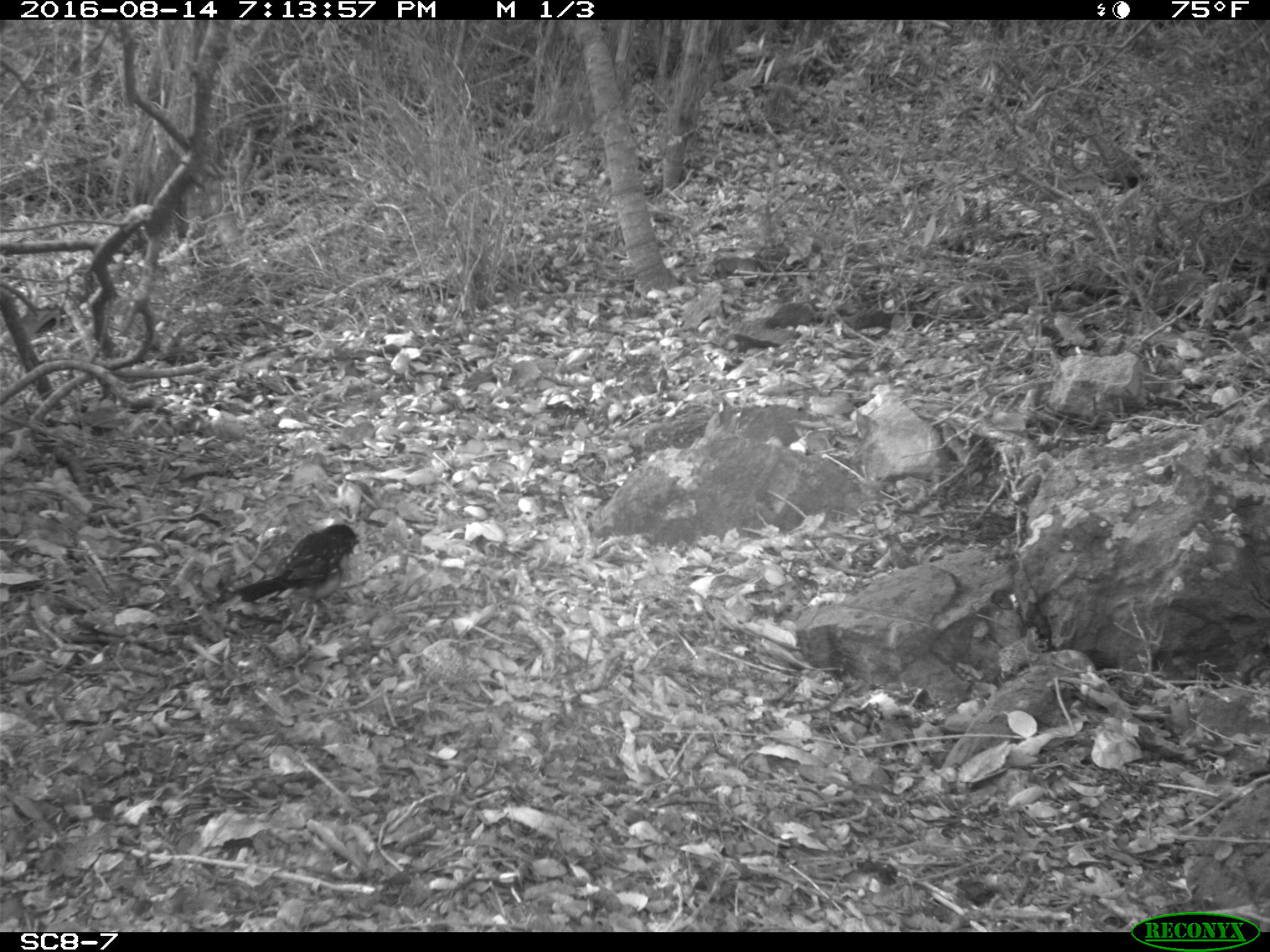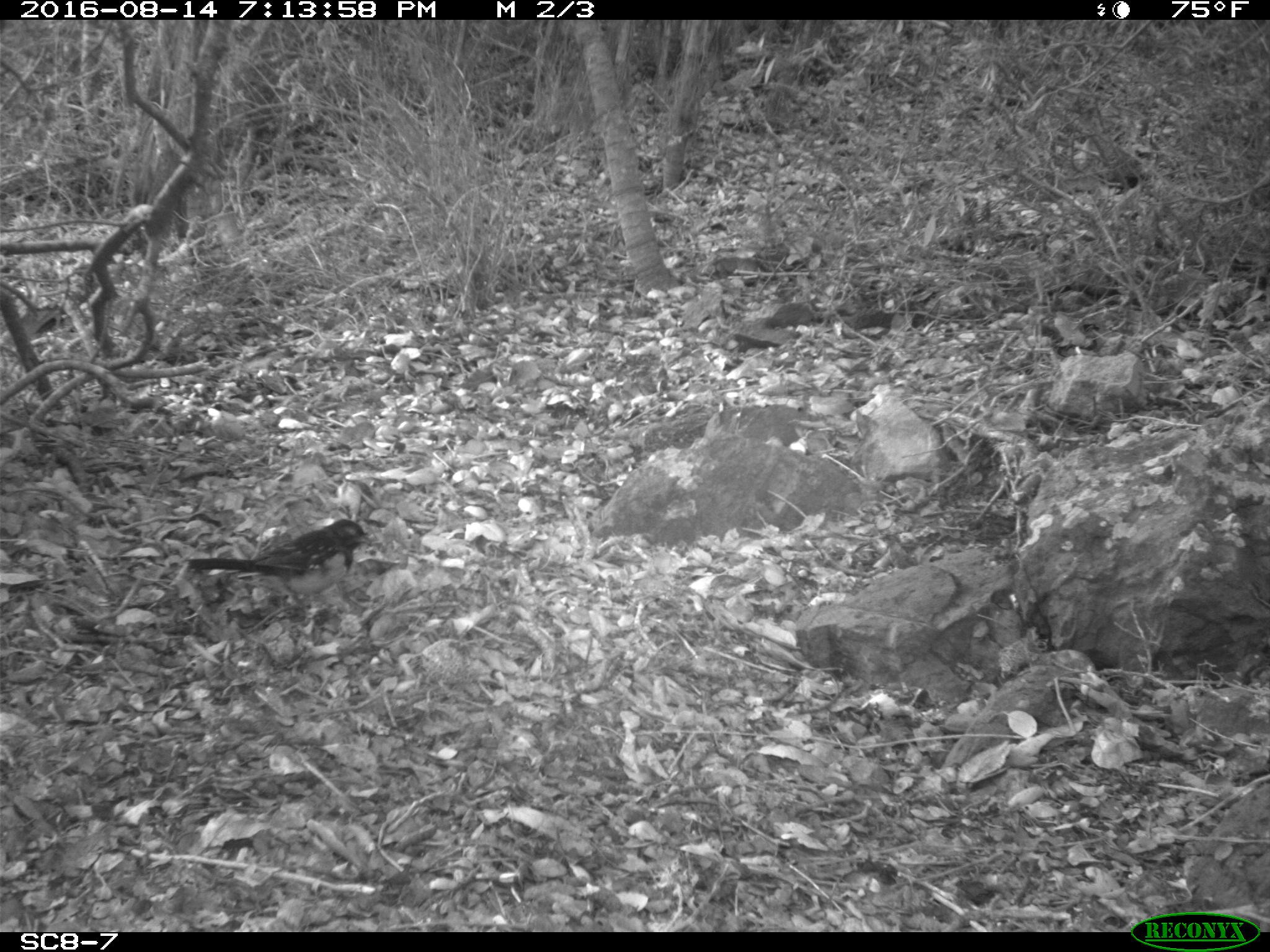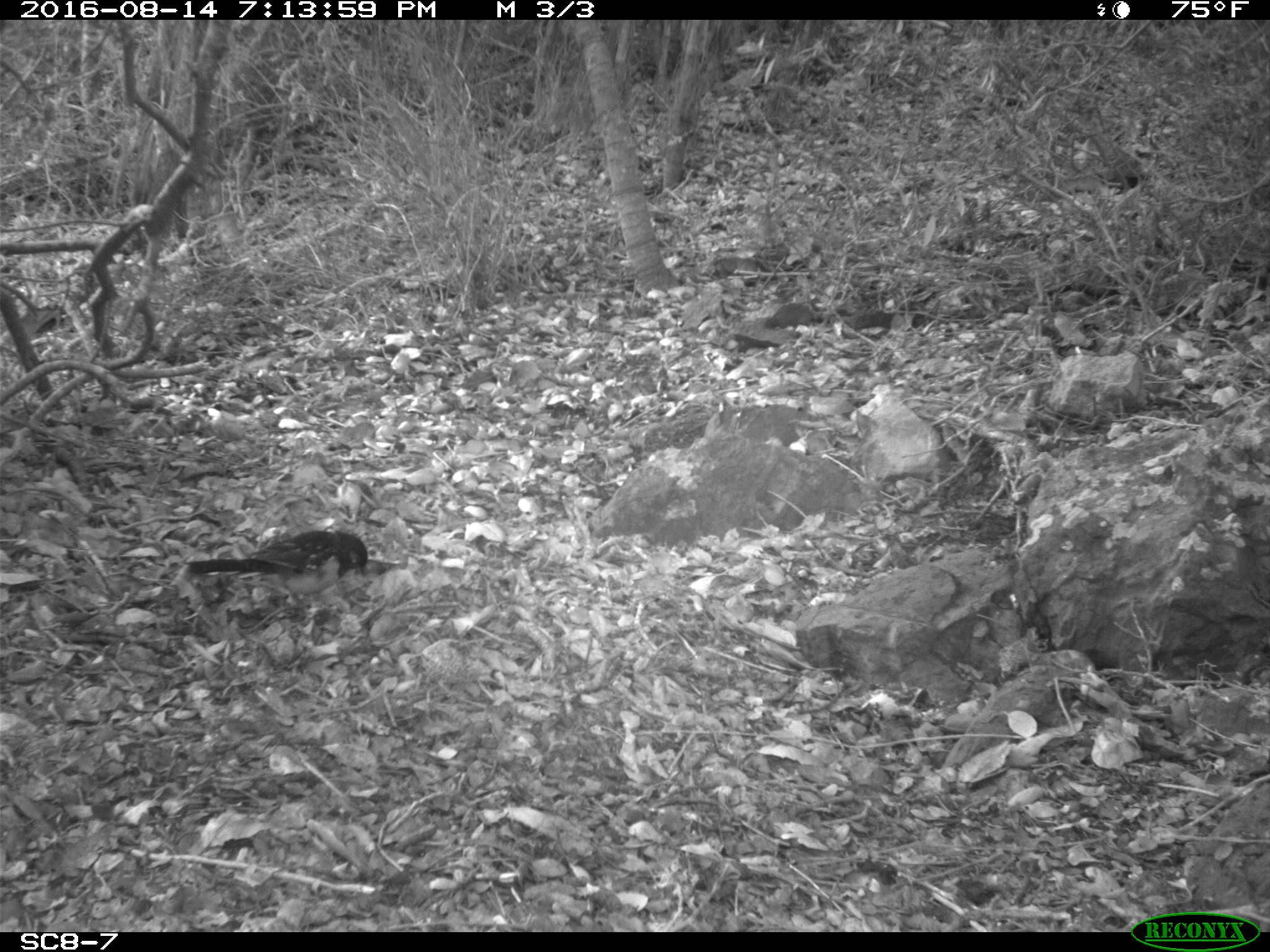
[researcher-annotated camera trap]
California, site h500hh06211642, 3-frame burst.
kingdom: Animalia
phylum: Chordata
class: Aves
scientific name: Aves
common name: bird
Bird (Aves).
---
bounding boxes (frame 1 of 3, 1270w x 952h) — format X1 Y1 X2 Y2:
bird: 230 522 363 625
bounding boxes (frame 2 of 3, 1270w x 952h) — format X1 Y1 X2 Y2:
bird: 184 519 371 610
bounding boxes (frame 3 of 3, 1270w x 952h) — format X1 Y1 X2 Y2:
bird: 185 530 367 641